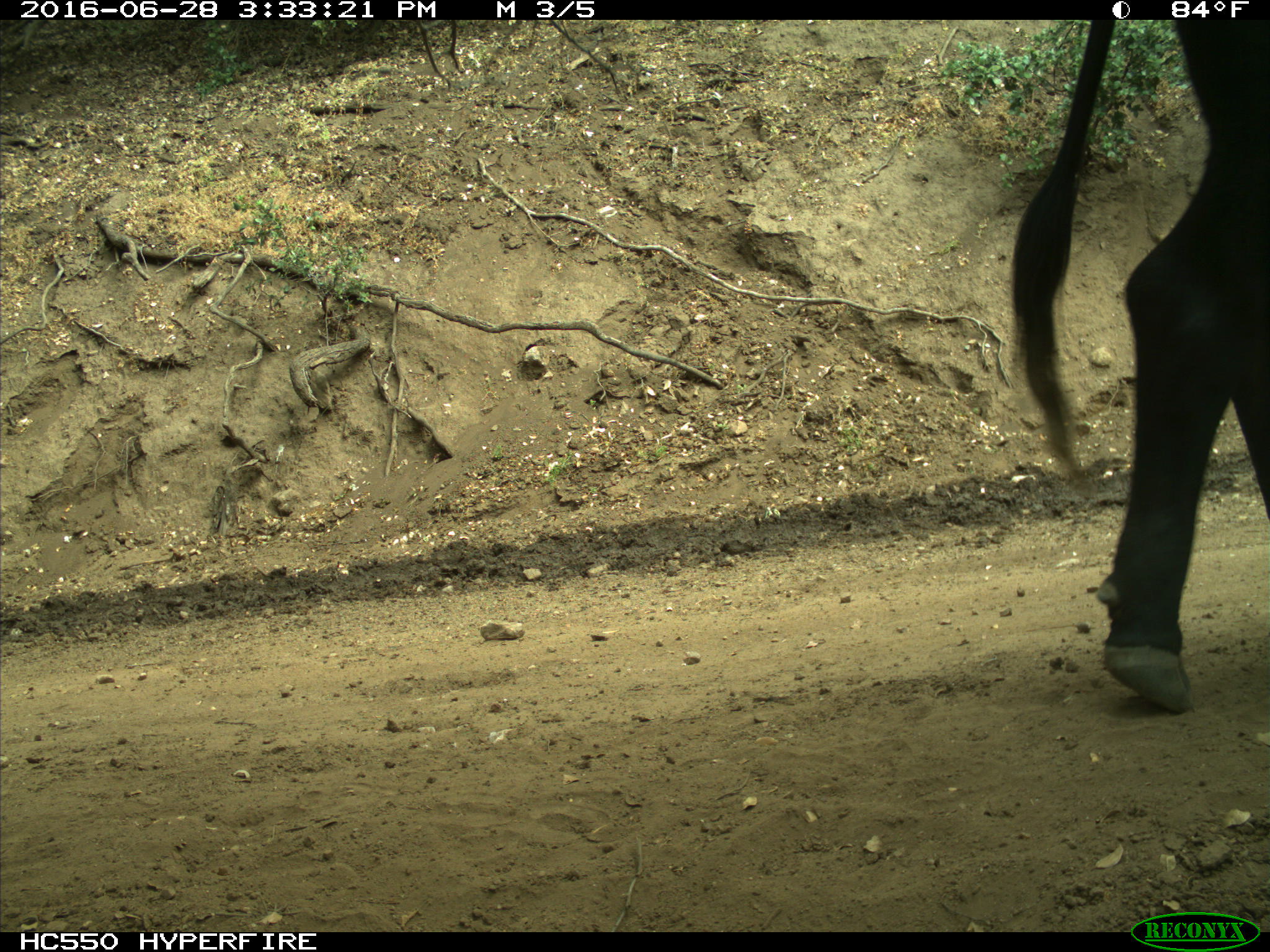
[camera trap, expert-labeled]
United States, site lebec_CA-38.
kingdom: Animalia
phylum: Chordata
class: Mammalia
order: Artiodactyla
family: Bovidae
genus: Bos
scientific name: Bos taurus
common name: domestic cow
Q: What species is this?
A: Bos taurus (domestic cow).